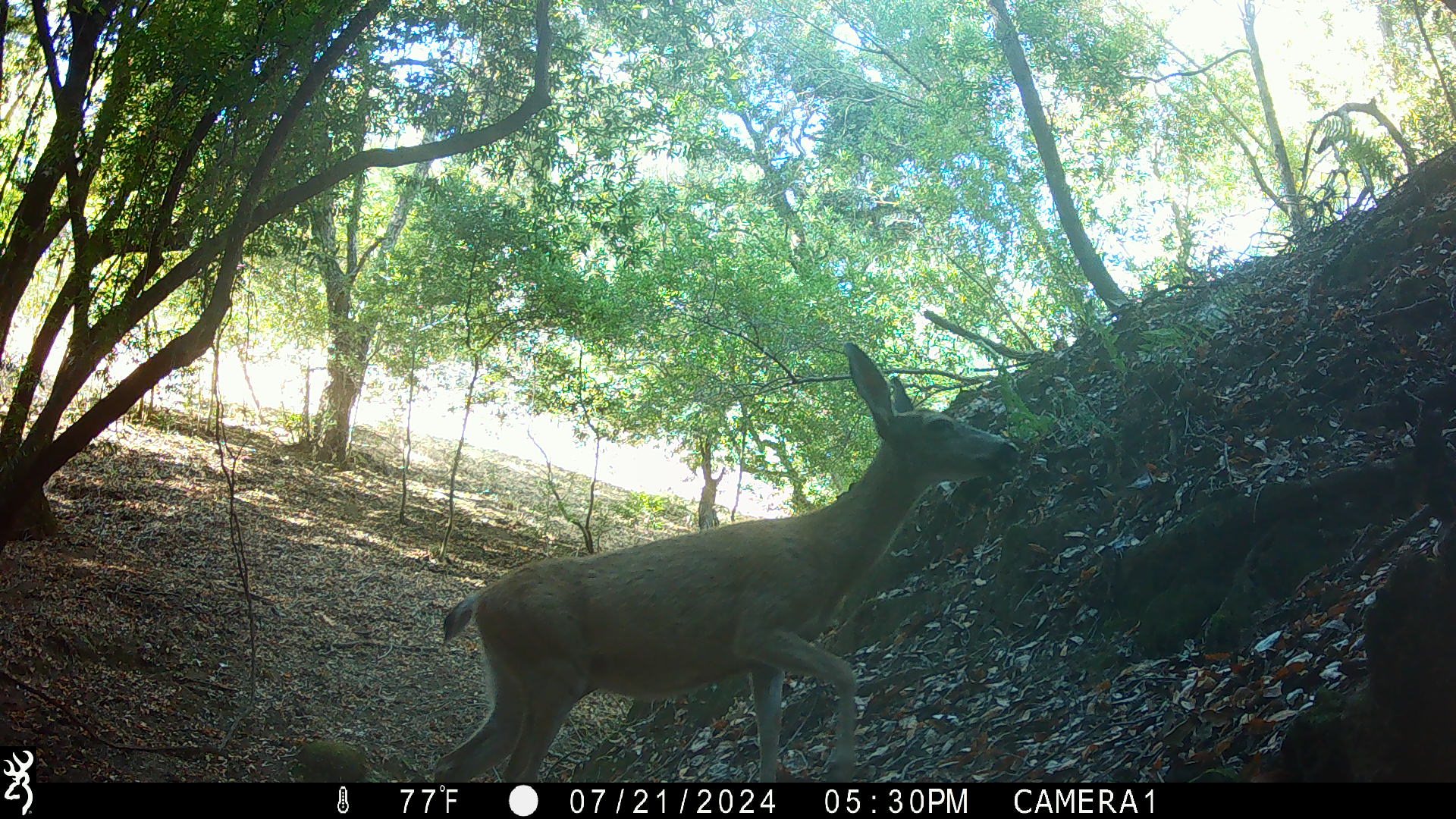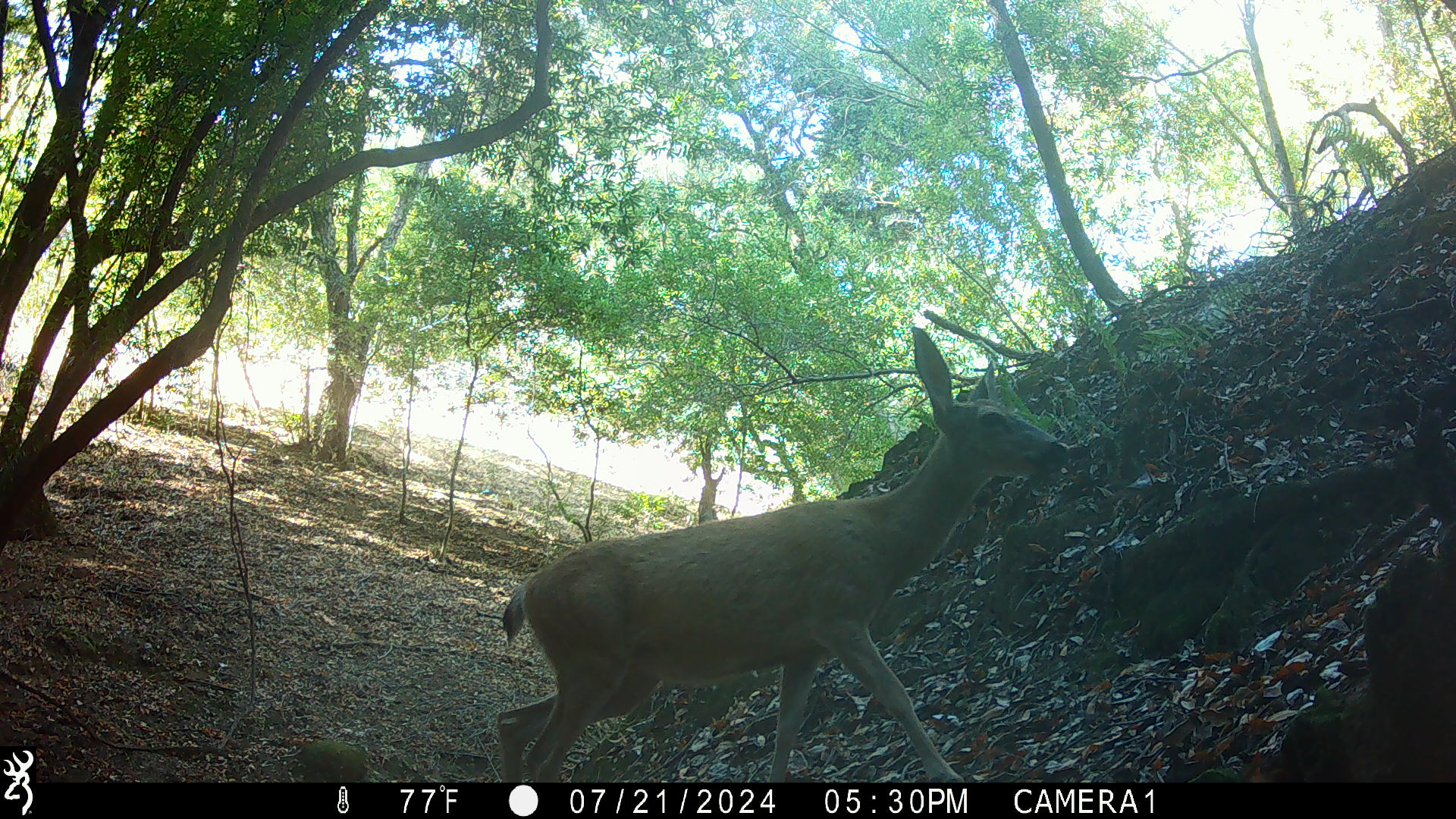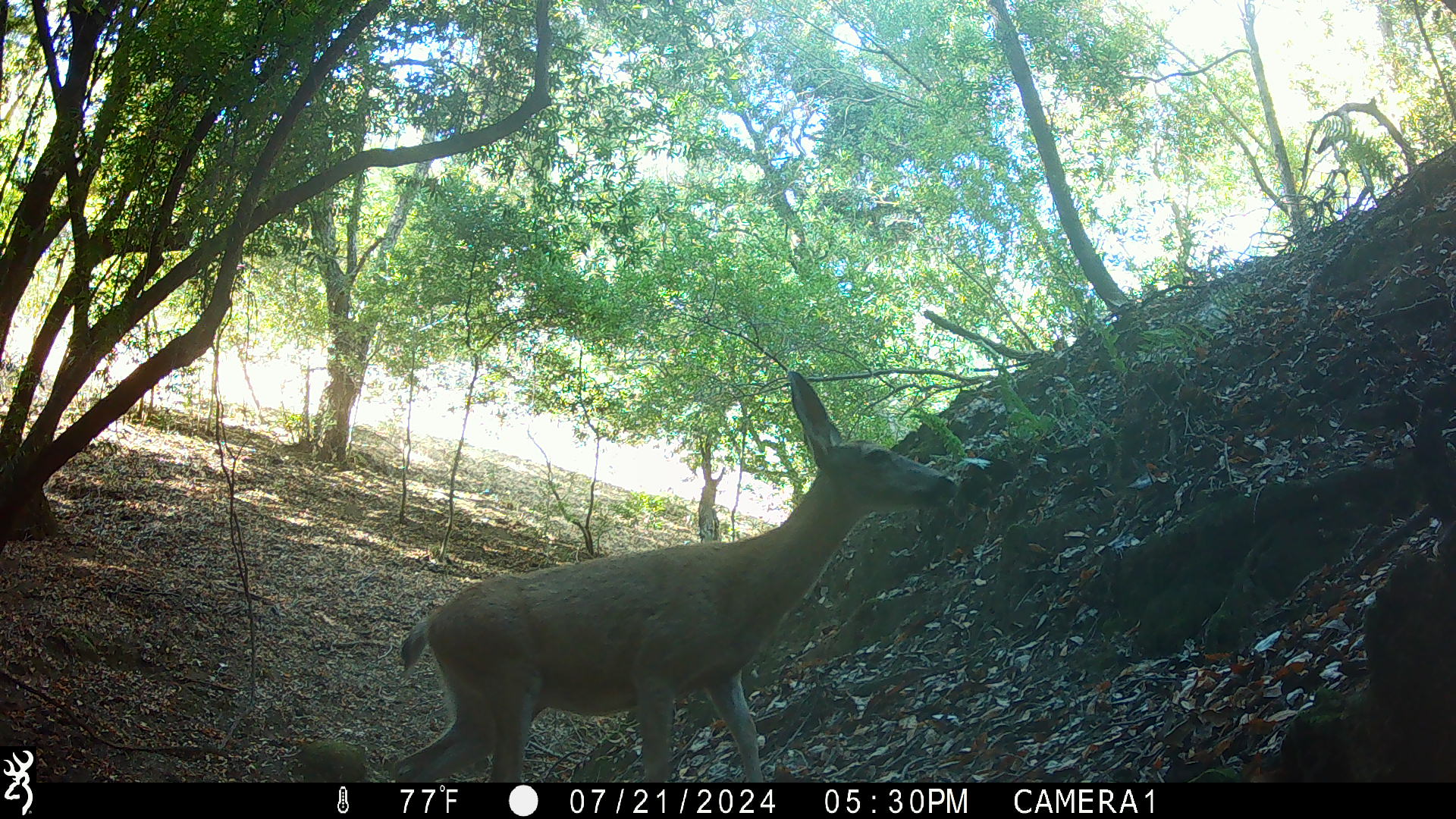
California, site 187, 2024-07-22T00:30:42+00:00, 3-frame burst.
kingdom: Animalia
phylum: Chordata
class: Mammalia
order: Artiodactyla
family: Cervidae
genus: Odocoileus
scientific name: Odocoileus hemionus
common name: mule deer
Mule deer (Odocoileus hemionus).